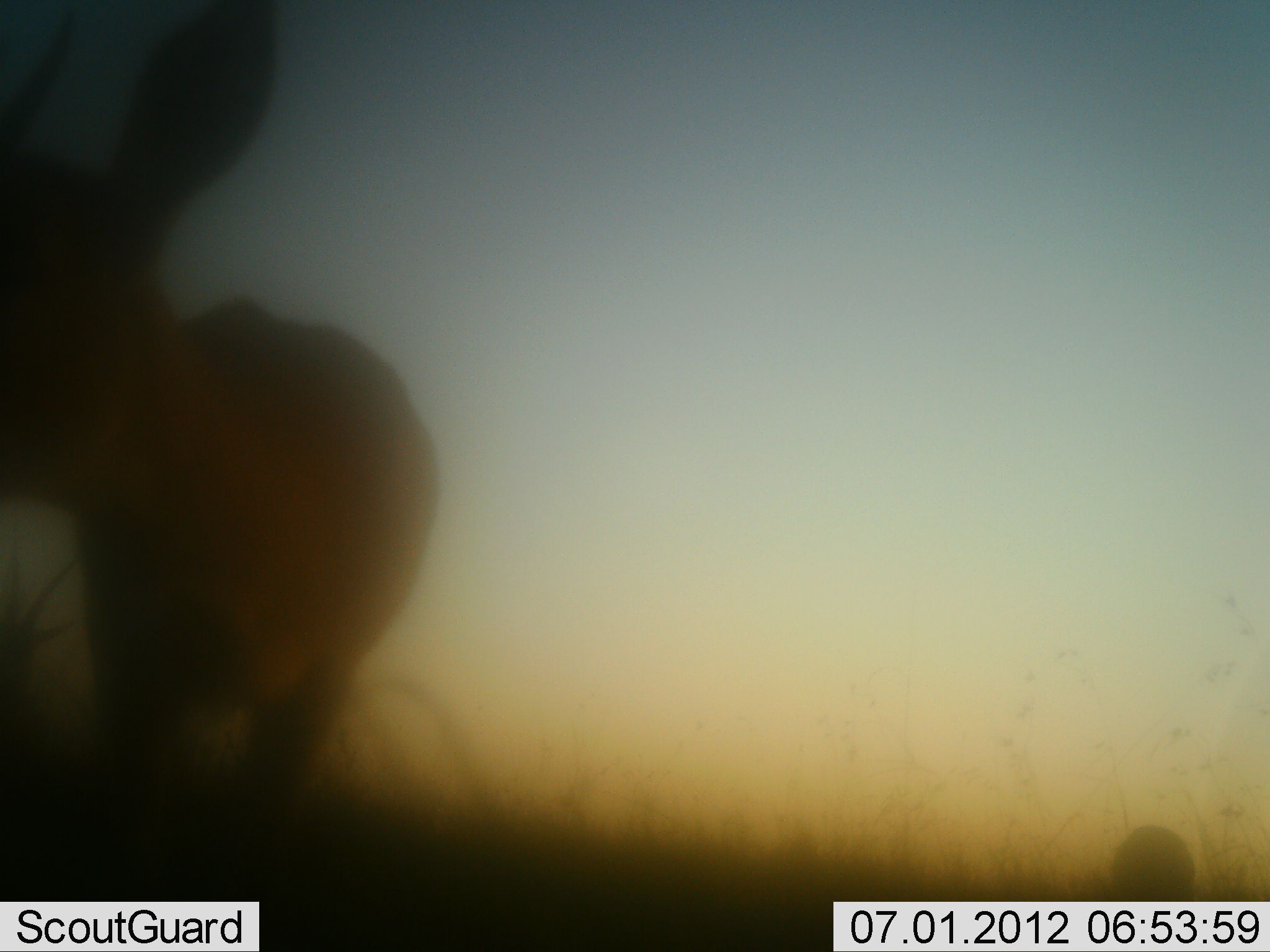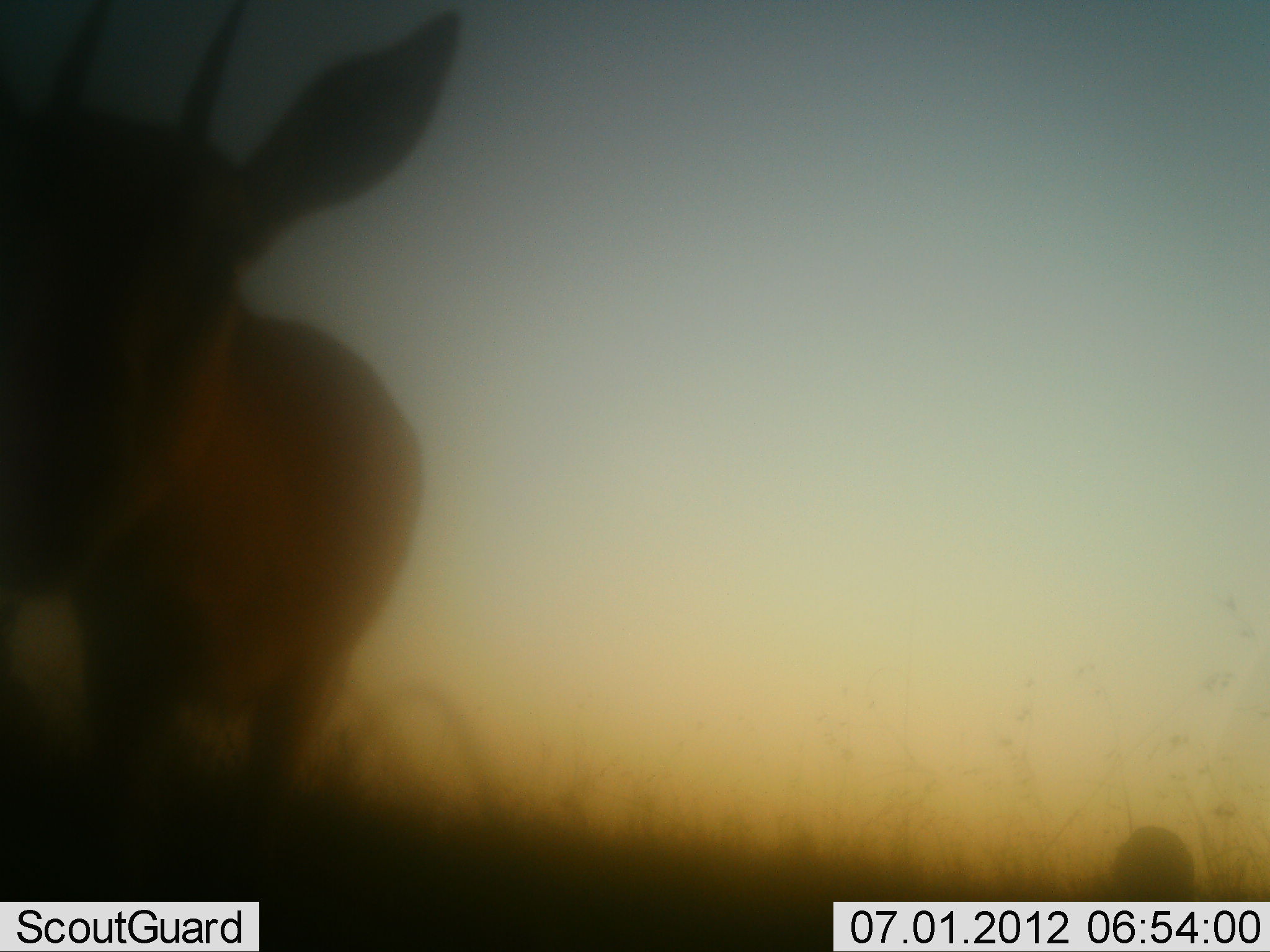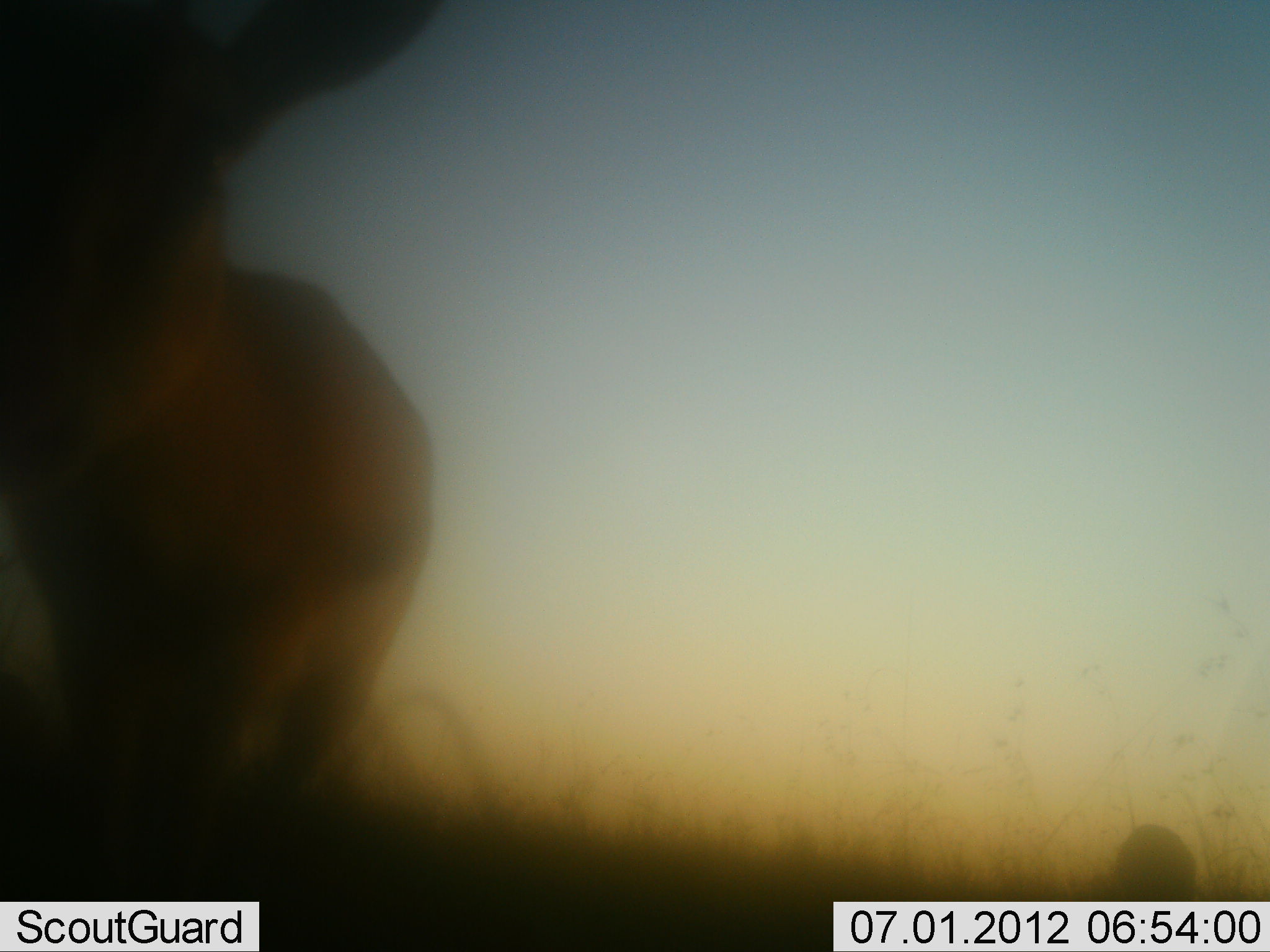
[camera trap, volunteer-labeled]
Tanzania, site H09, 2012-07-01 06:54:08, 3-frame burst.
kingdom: Animalia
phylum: Chordata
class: Mammalia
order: Artiodactyla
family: Bovidae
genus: Eudorcas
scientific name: Eudorcas thomsonii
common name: thomson's gazelle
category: gazellethomsons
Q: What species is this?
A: Gazellethomsons (thomson's gazelle) (Eudorcas thomsonii).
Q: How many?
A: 1.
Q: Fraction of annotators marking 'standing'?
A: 88%.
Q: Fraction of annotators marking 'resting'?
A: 12%.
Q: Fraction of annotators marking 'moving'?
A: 0%.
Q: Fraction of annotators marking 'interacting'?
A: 12%.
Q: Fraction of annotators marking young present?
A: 0%.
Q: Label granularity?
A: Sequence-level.